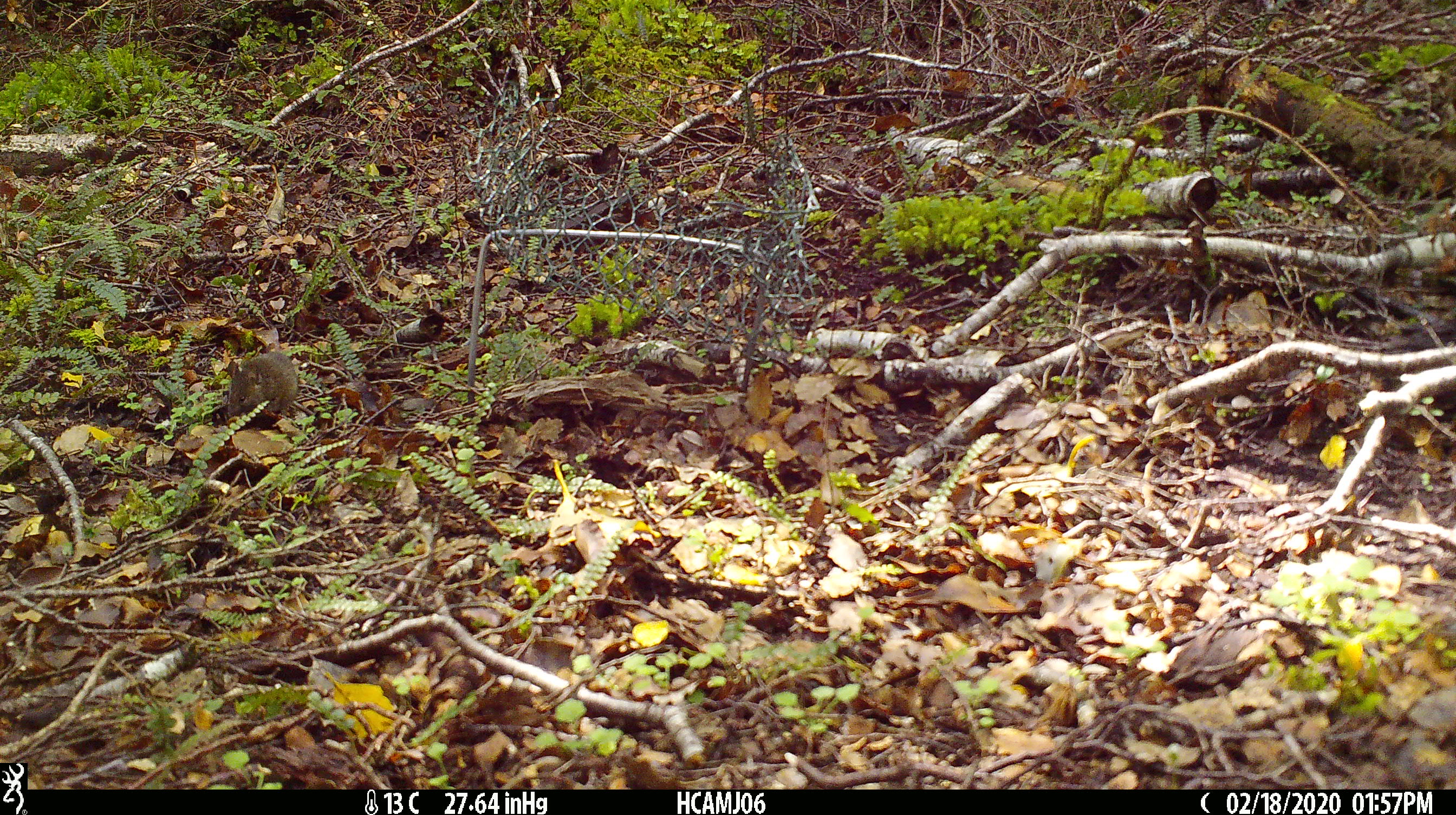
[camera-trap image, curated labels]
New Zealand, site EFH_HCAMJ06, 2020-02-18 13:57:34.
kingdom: Animalia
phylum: Chordata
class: Mammalia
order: Rodentia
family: Muridae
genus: Mus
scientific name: Mus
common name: mouse